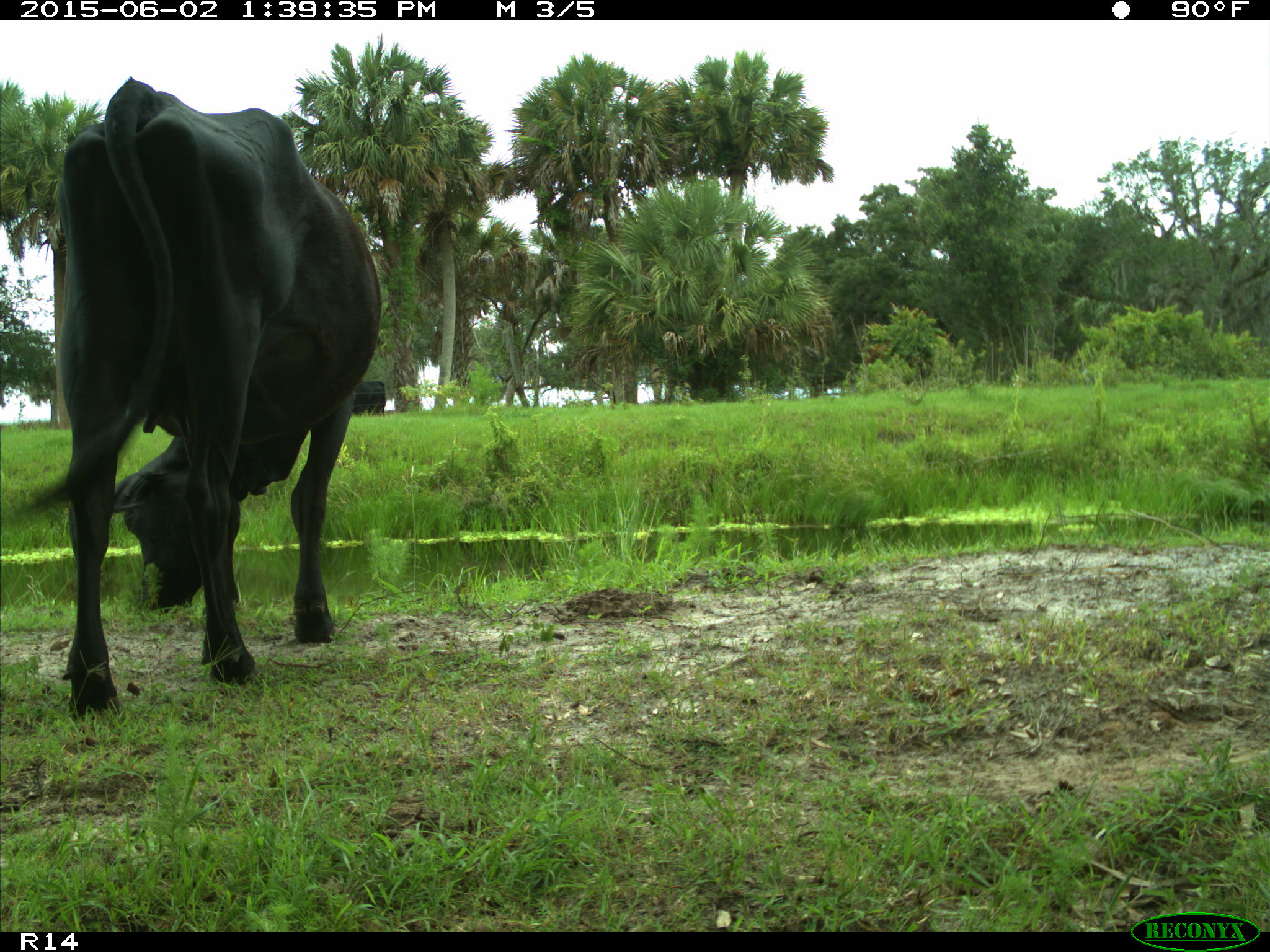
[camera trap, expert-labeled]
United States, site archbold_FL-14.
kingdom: Animalia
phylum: Chordata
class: Mammalia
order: Artiodactyla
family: Bovidae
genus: Bos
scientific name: Bos taurus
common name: domestic cow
Bos taurus (domestic cow).